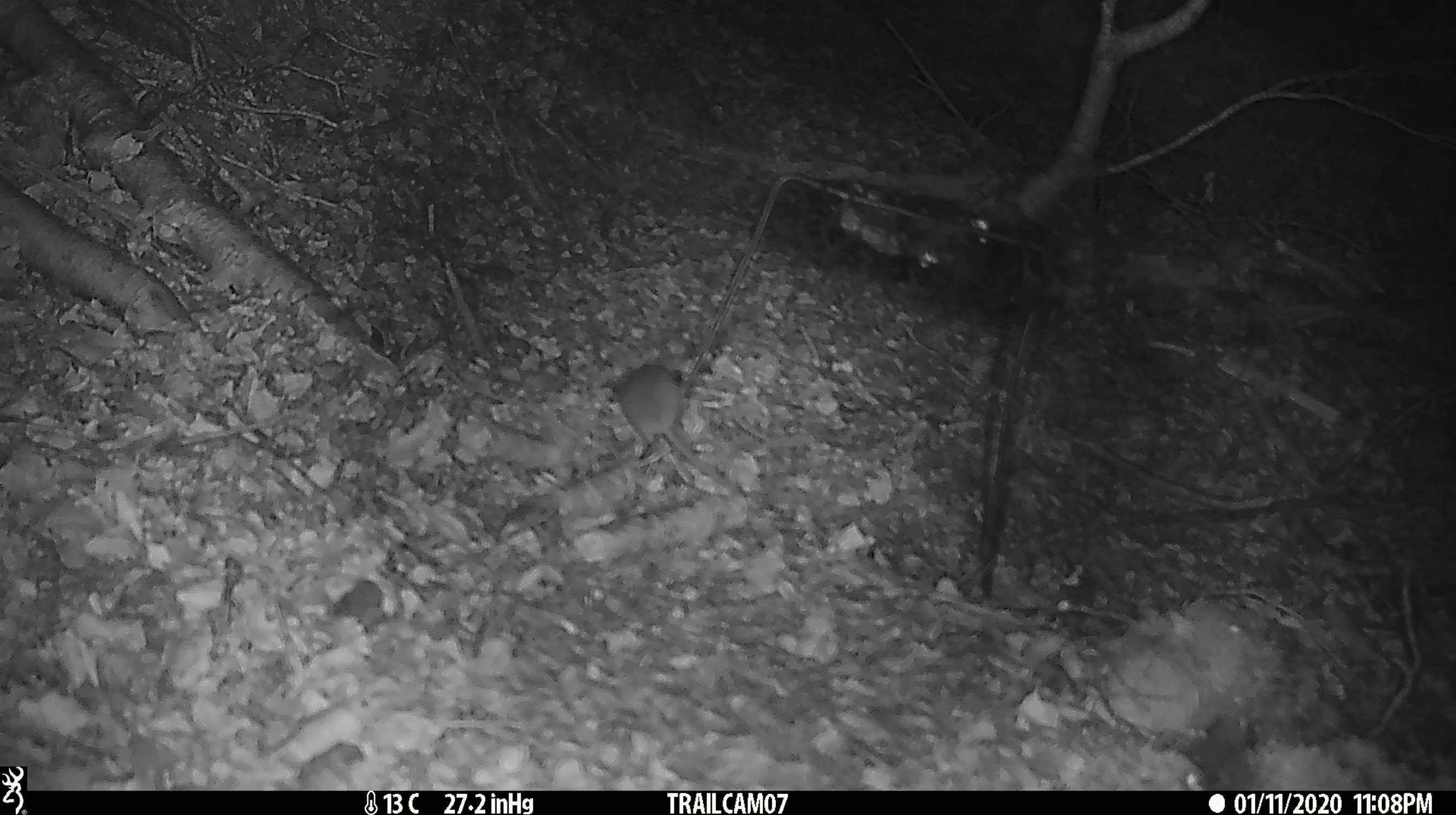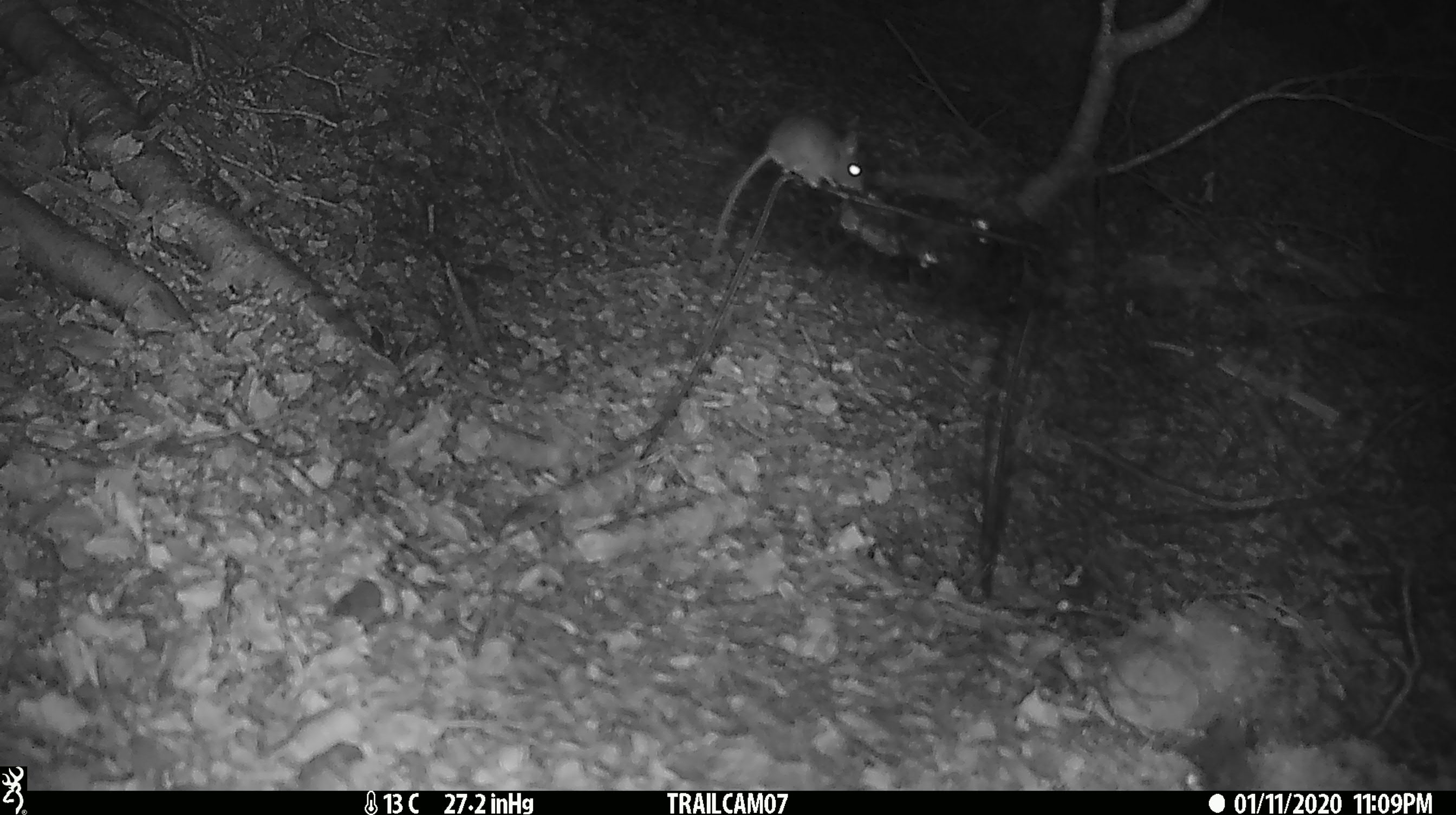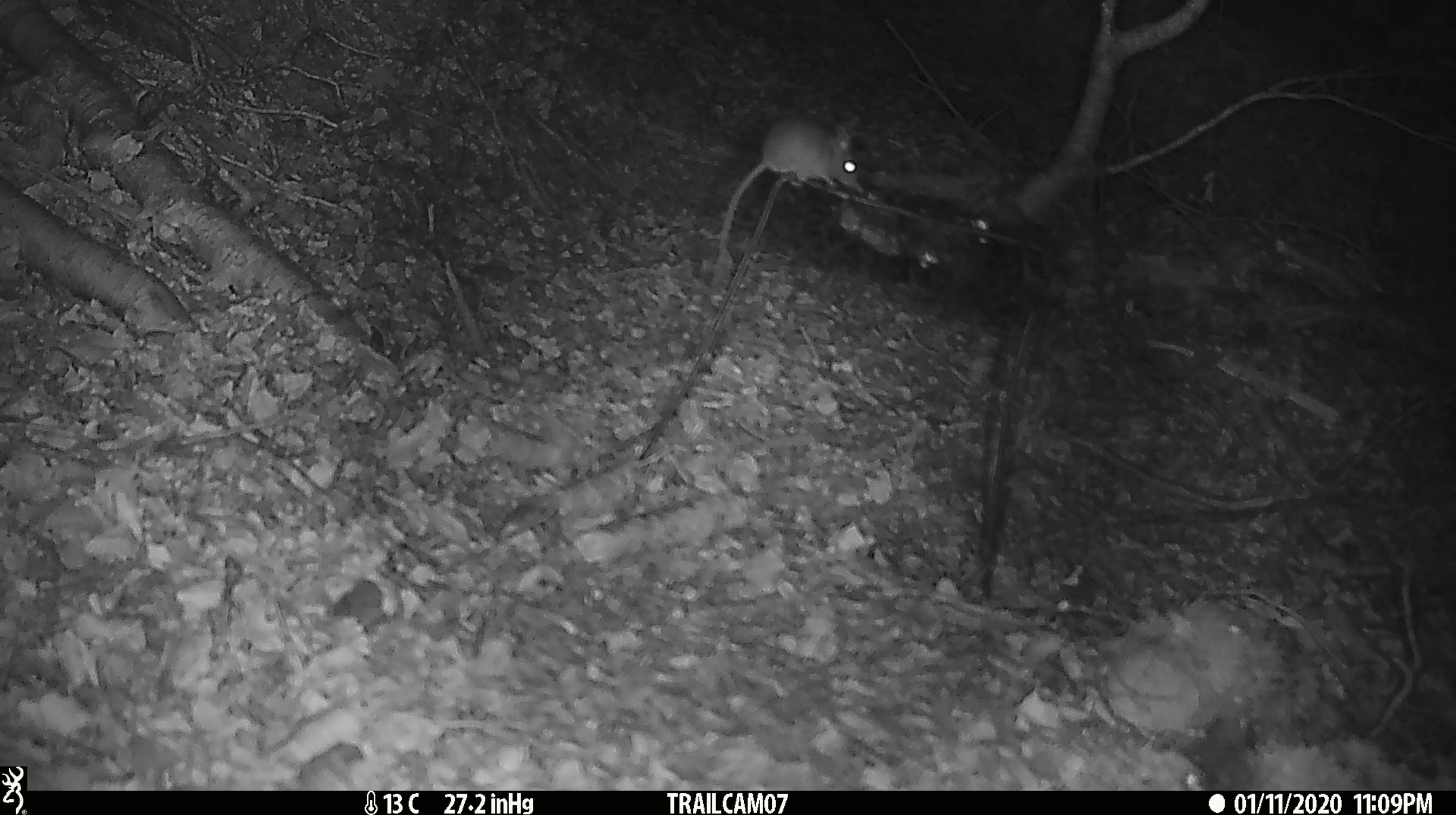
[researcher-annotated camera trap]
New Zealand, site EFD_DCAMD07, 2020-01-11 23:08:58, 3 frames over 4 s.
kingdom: Animalia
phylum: Chordata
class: Mammalia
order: Rodentia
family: Muridae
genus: Mus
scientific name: Mus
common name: mouse